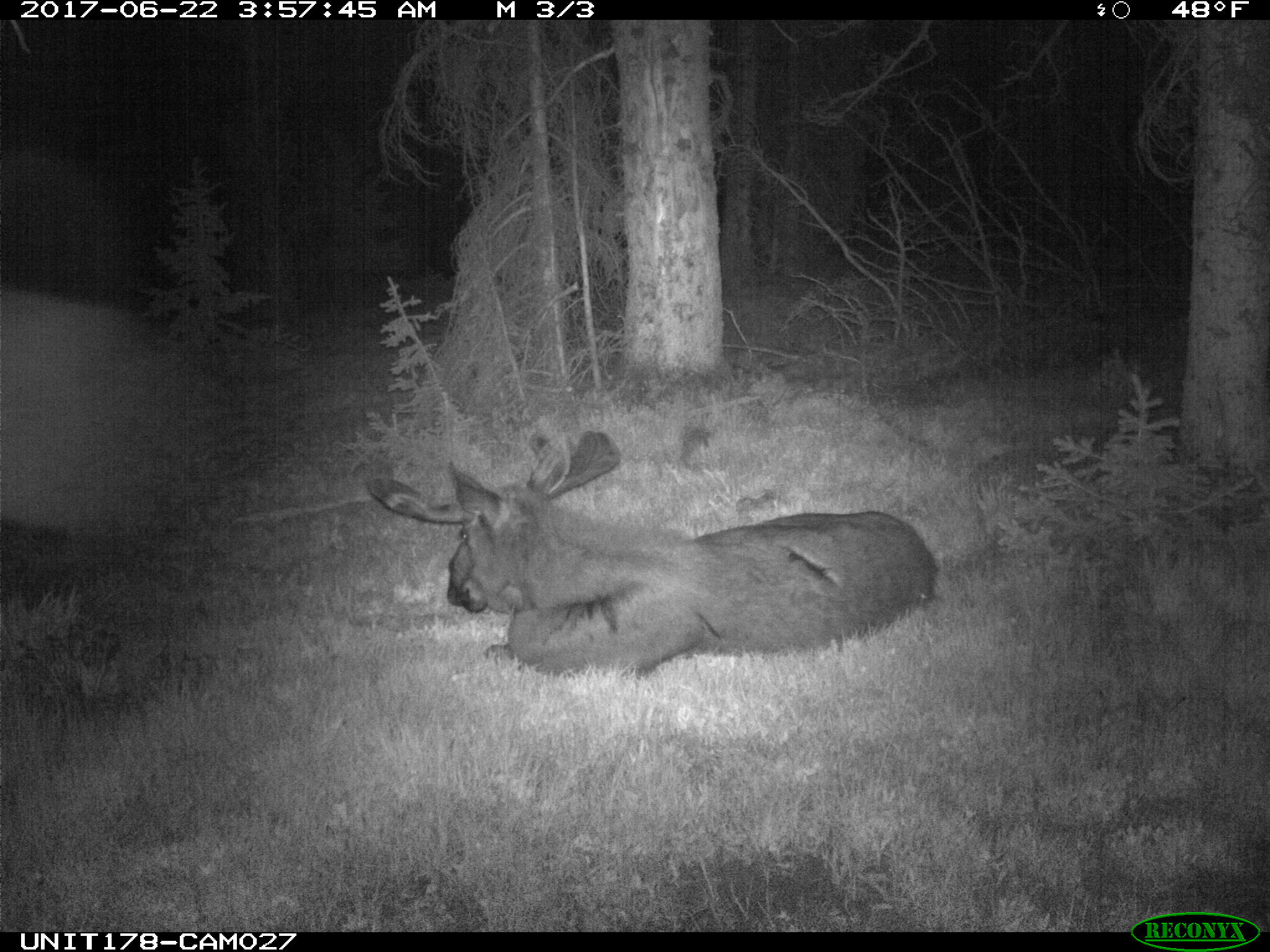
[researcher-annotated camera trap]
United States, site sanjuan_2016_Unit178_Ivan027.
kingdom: Animalia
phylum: Chordata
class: Mammalia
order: Artiodactyla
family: Cervidae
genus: Alces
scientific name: Alces alces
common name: moose